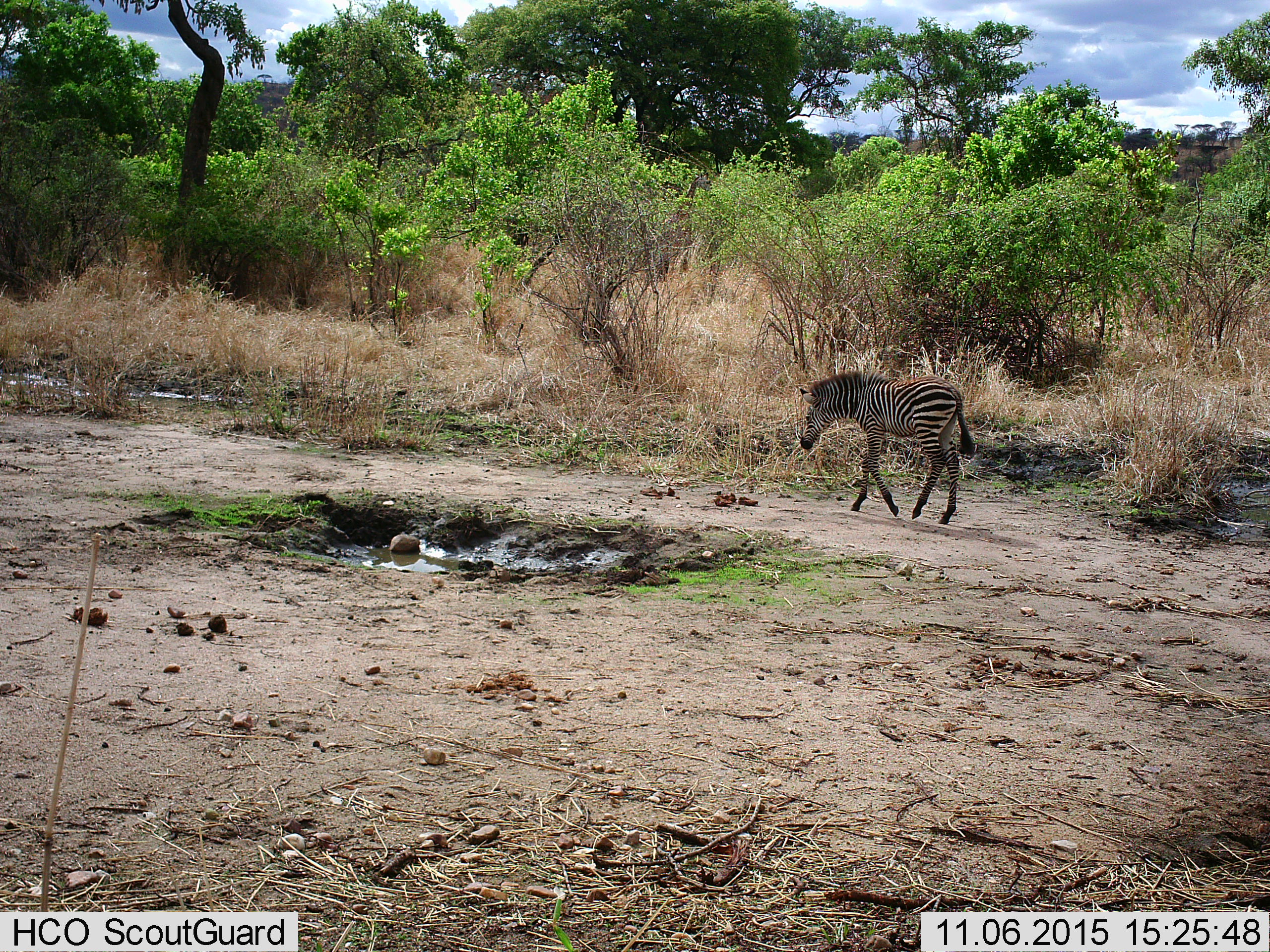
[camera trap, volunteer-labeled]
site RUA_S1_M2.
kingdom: Animalia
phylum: Chordata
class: Mammalia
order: Perissodactyla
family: Equidae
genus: Equus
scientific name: Equus quagga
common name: plains zebra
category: zebraplains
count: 1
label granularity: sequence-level